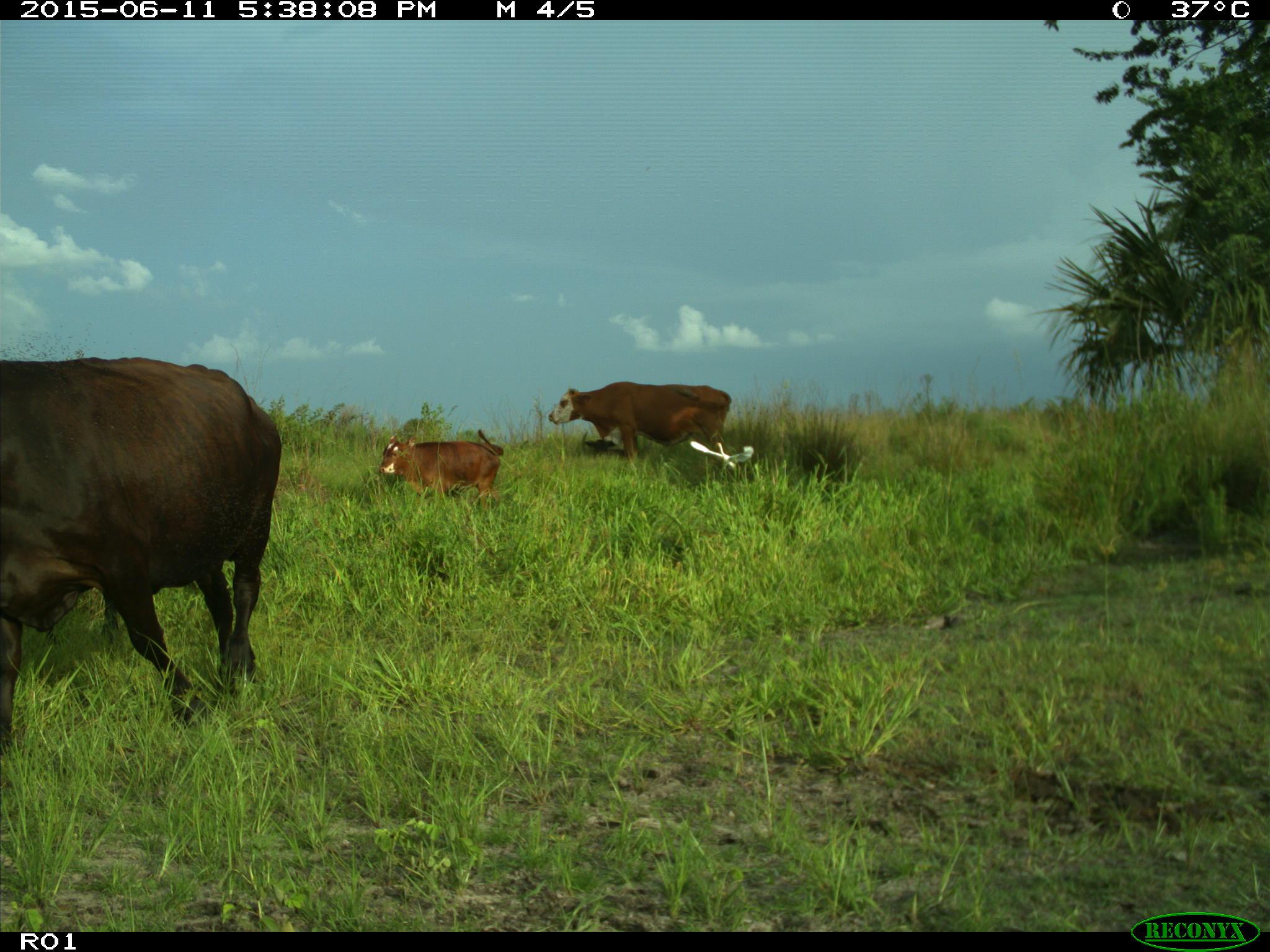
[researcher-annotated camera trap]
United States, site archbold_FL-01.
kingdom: Animalia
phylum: Chordata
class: Mammalia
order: Artiodactyla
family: Bovidae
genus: Bos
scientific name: Bos taurus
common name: domestic cow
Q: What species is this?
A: Bos taurus (domestic cow).